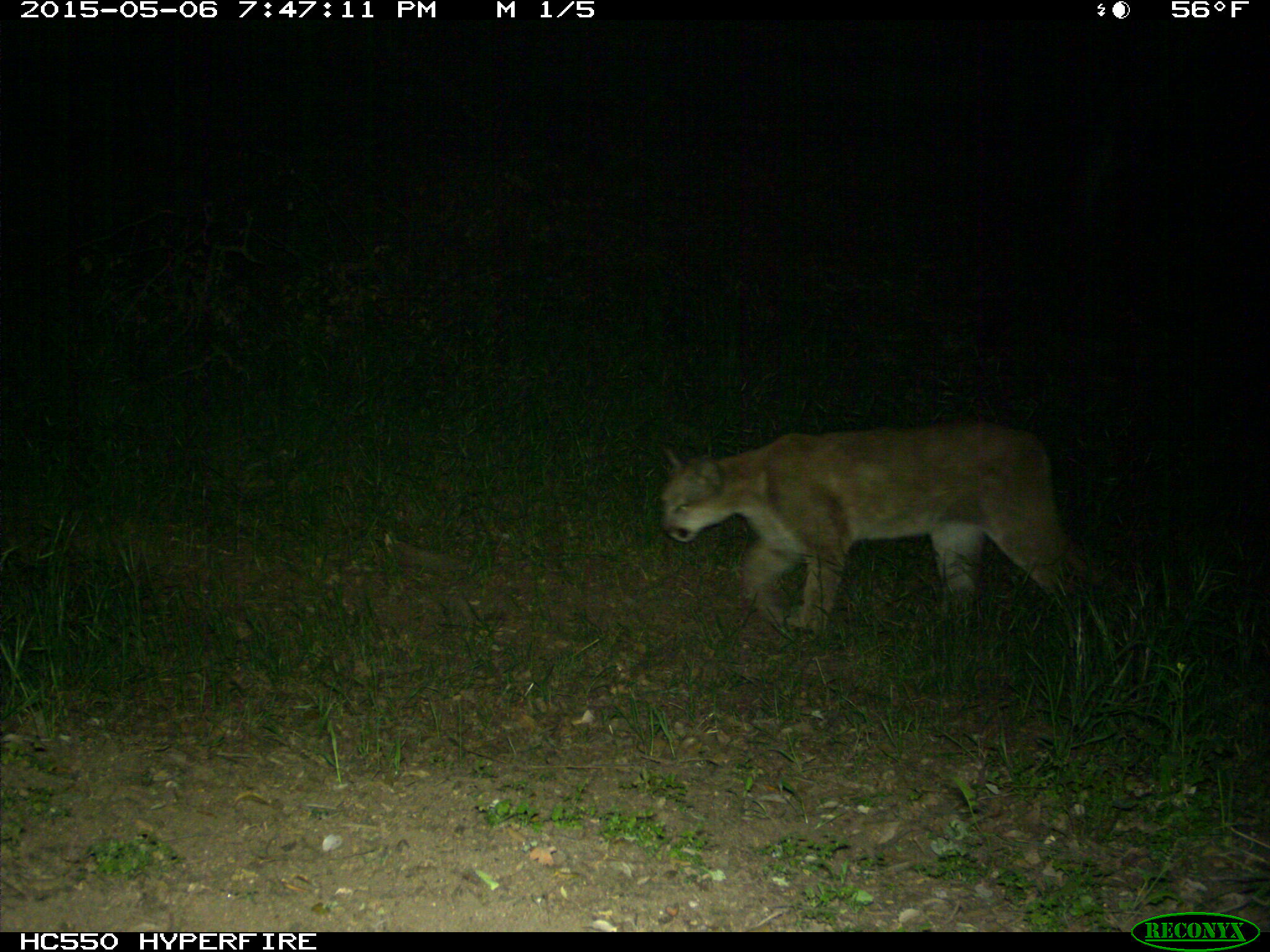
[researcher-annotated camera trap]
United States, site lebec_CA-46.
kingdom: Animalia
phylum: Chordata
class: Mammalia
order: Carnivora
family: Felidae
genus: Puma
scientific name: Puma concolor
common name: mountain lion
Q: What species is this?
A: Puma concolor (mountain lion).